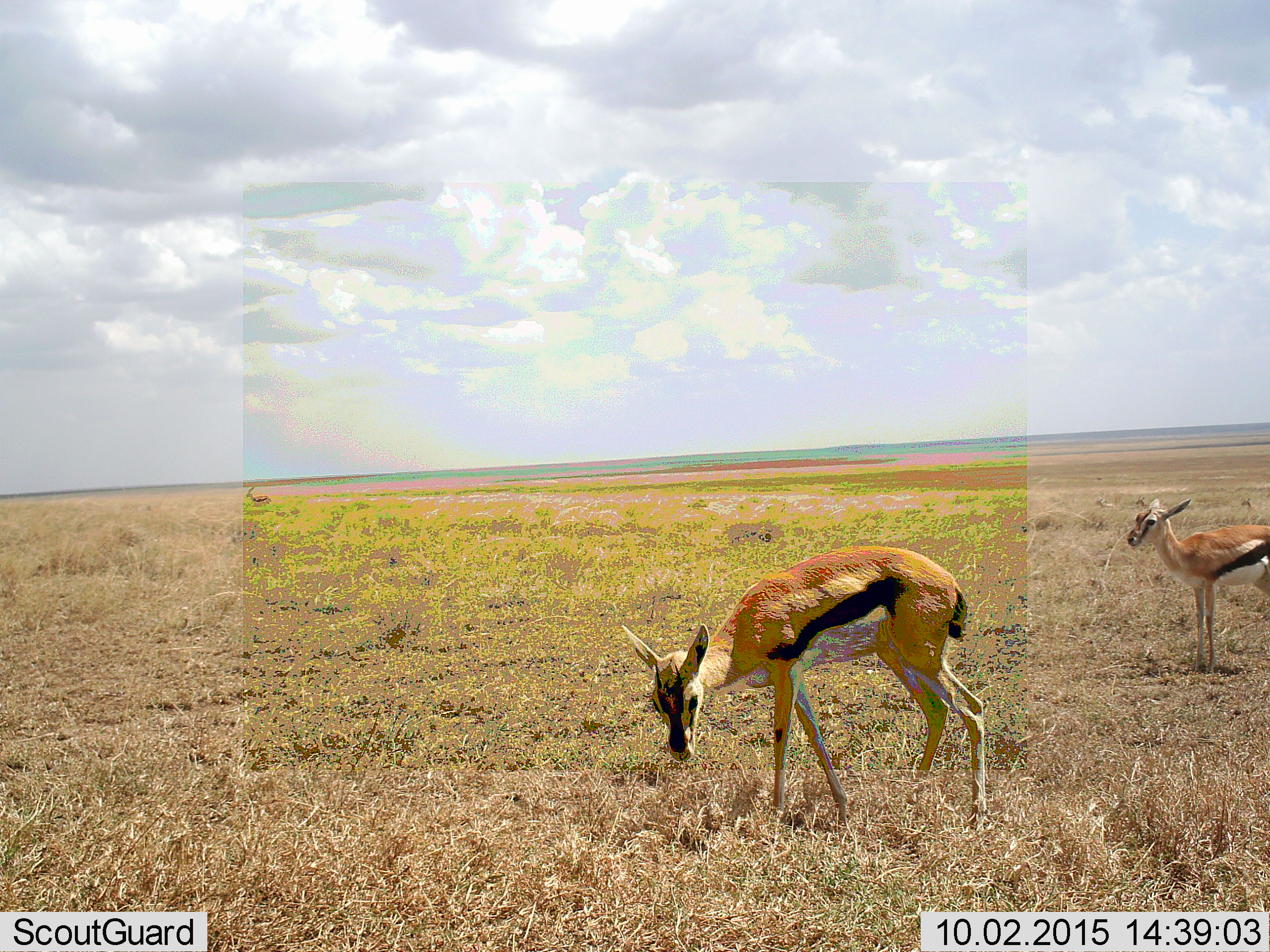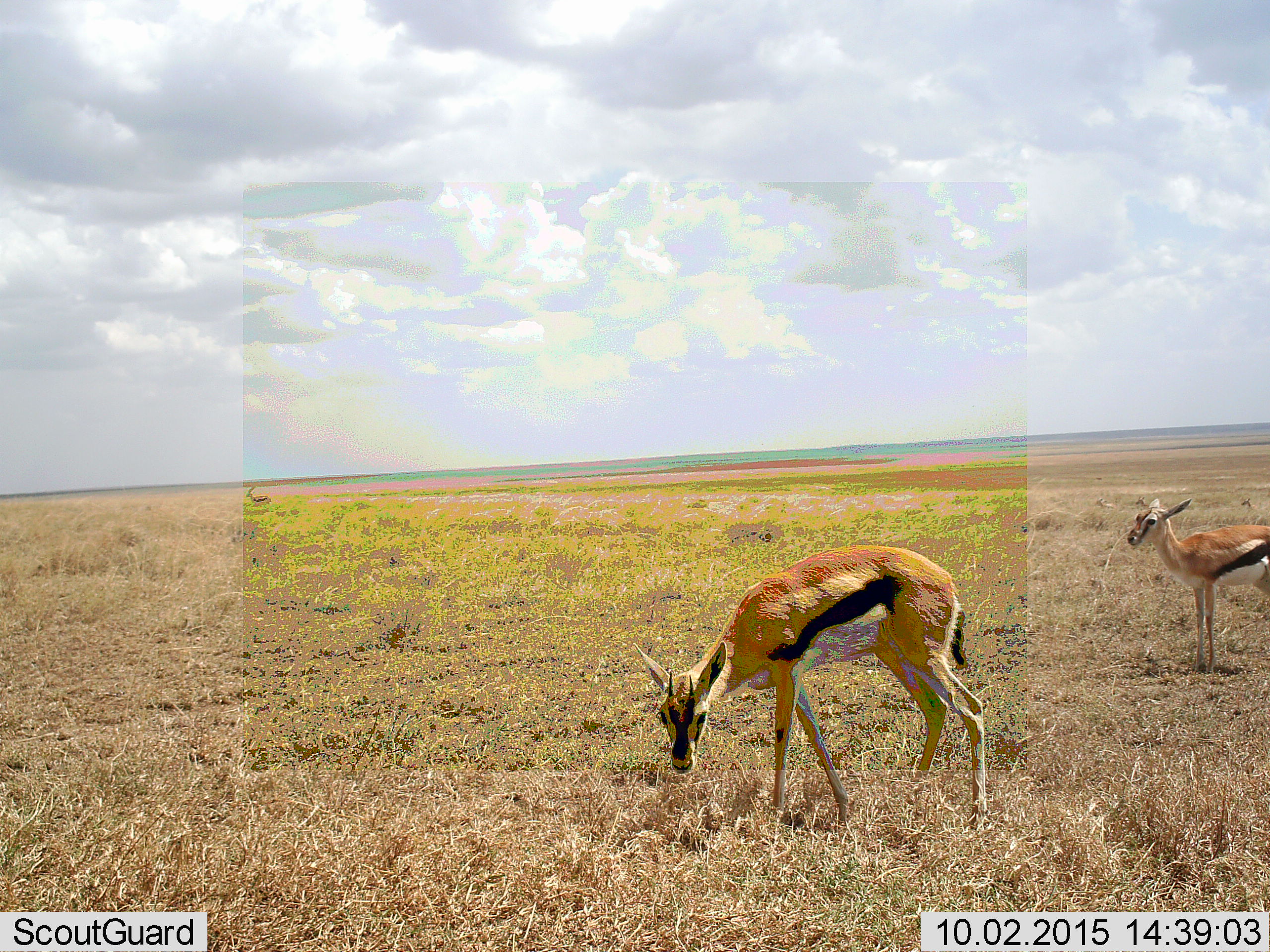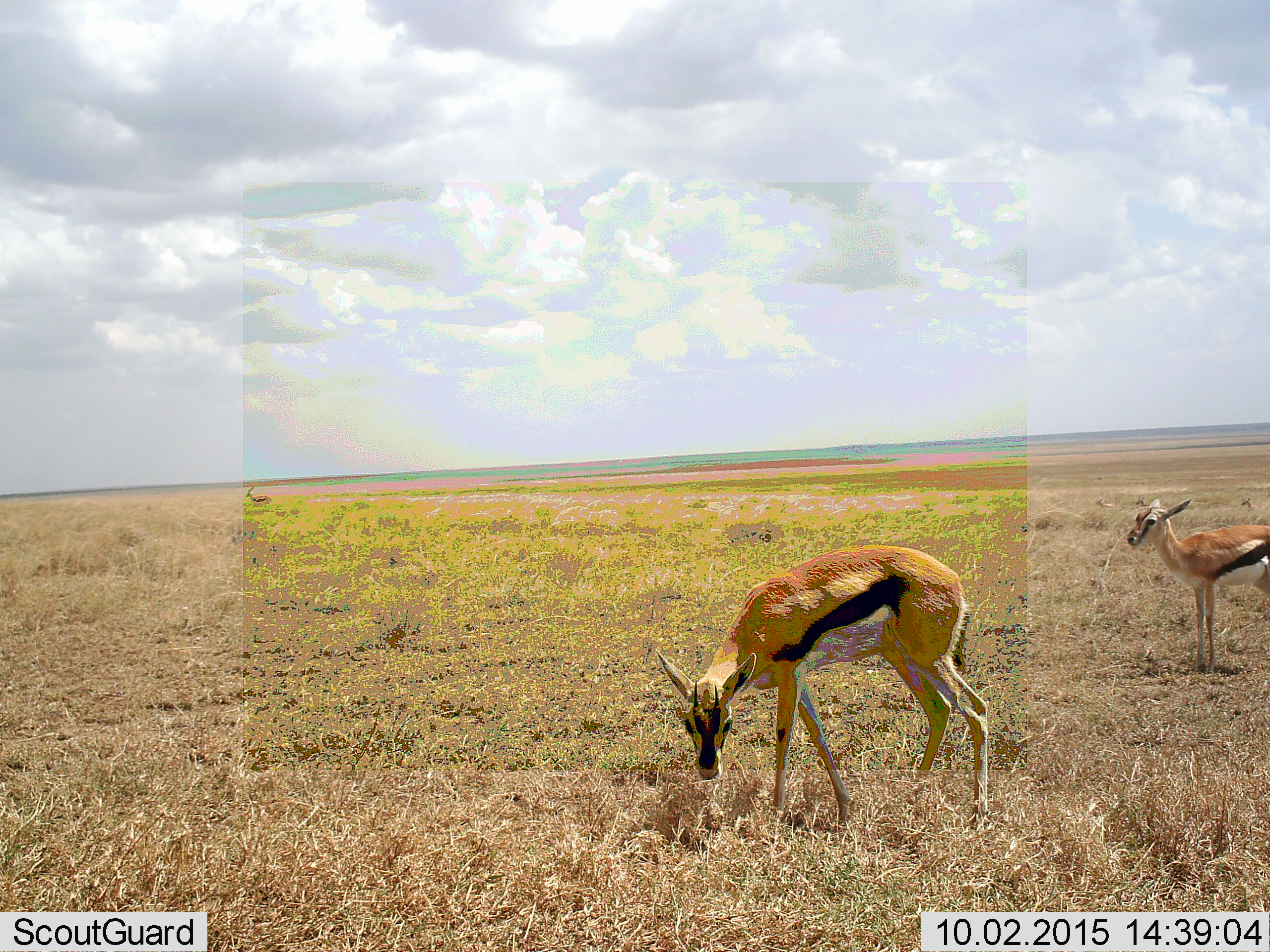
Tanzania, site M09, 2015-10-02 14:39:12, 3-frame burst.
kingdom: Animalia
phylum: Chordata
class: Mammalia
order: Artiodactyla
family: Bovidae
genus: Eudorcas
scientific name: Eudorcas thomsonii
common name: thomson's gazelle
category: gazellethomsons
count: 3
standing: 100%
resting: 22%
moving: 0%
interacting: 0%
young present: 33%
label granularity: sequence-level